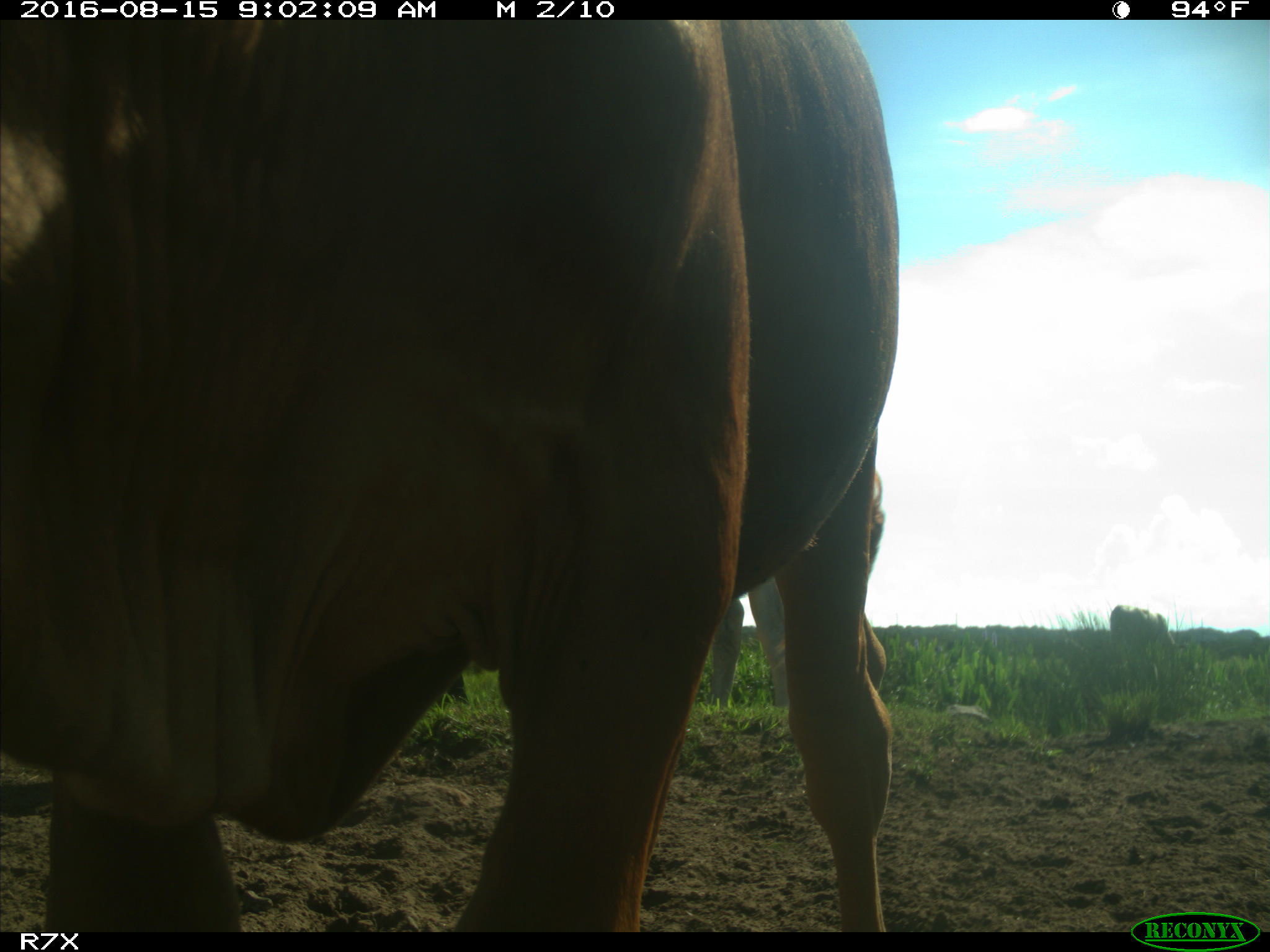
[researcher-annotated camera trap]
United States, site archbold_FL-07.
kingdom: Animalia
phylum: Chordata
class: Mammalia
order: Artiodactyla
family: Bovidae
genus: Bos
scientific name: Bos taurus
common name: domestic cow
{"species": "Bos taurus (domestic cow)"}